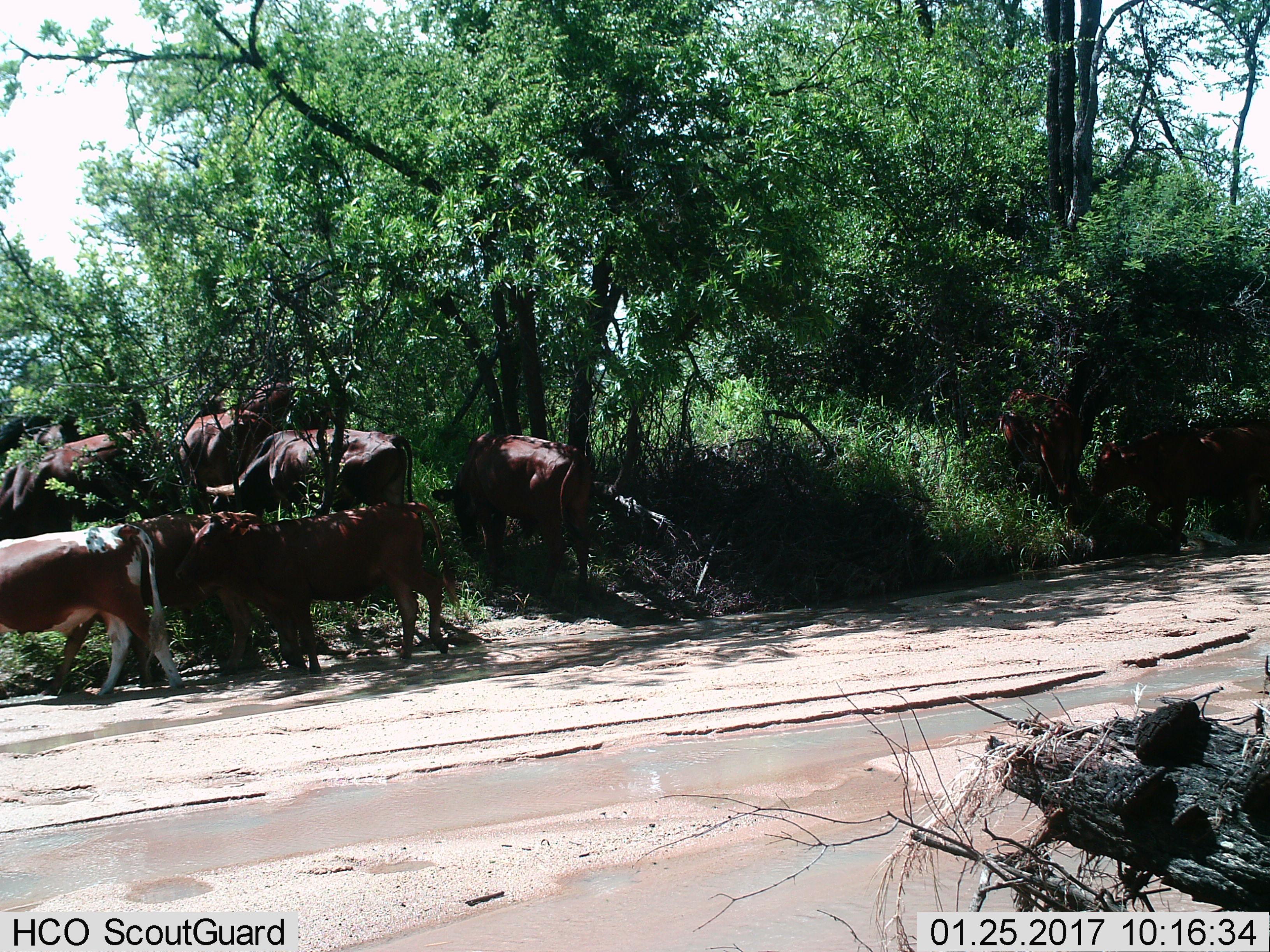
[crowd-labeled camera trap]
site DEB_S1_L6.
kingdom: Animalia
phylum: Chordata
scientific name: Vertebrata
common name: domestic animal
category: domesticanimal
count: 11-50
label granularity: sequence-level